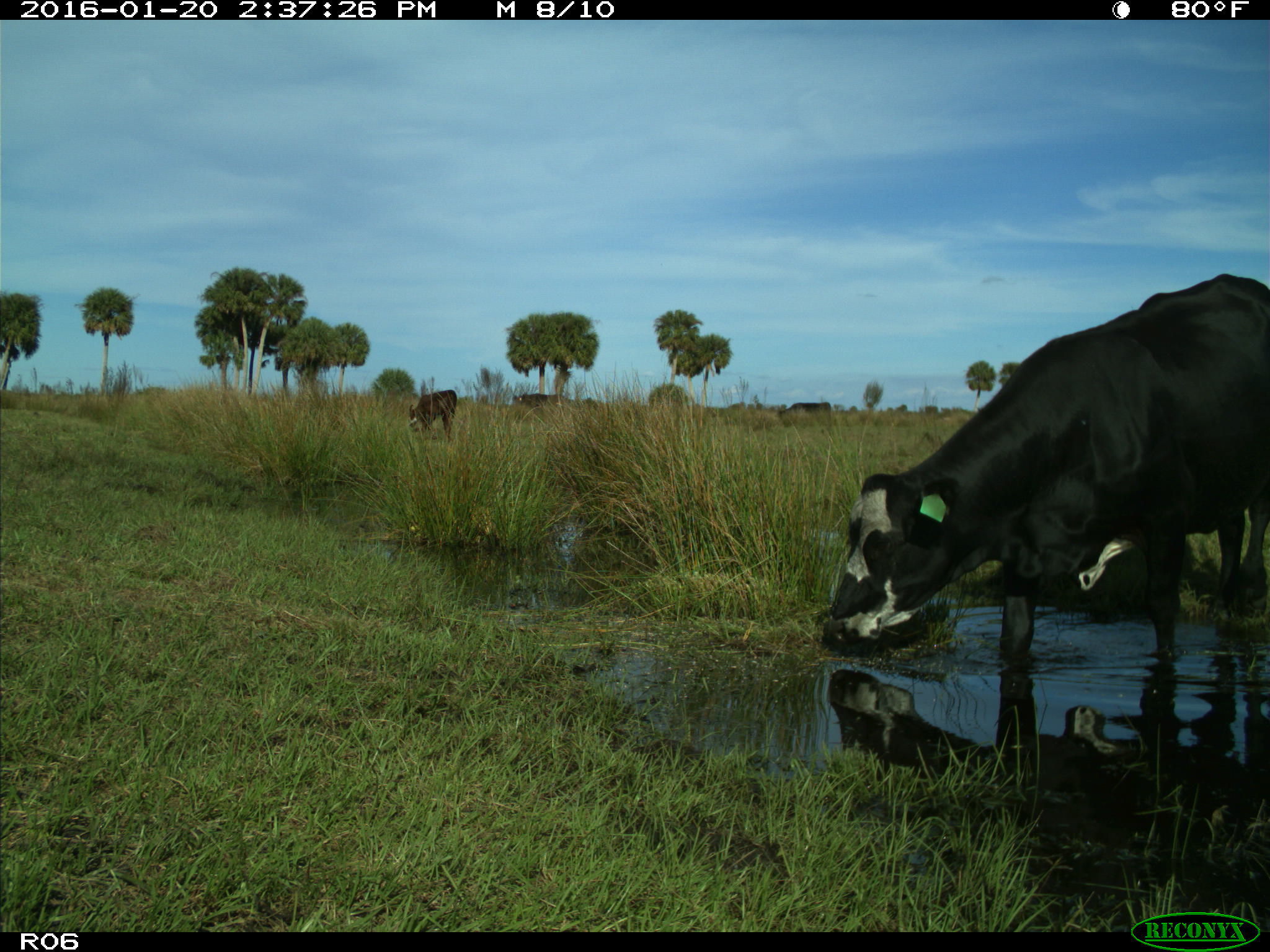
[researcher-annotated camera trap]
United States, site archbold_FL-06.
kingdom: Animalia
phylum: Chordata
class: Mammalia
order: Artiodactyla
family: Bovidae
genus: Bos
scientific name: Bos taurus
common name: domestic cow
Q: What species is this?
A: Bos taurus (domestic cow).